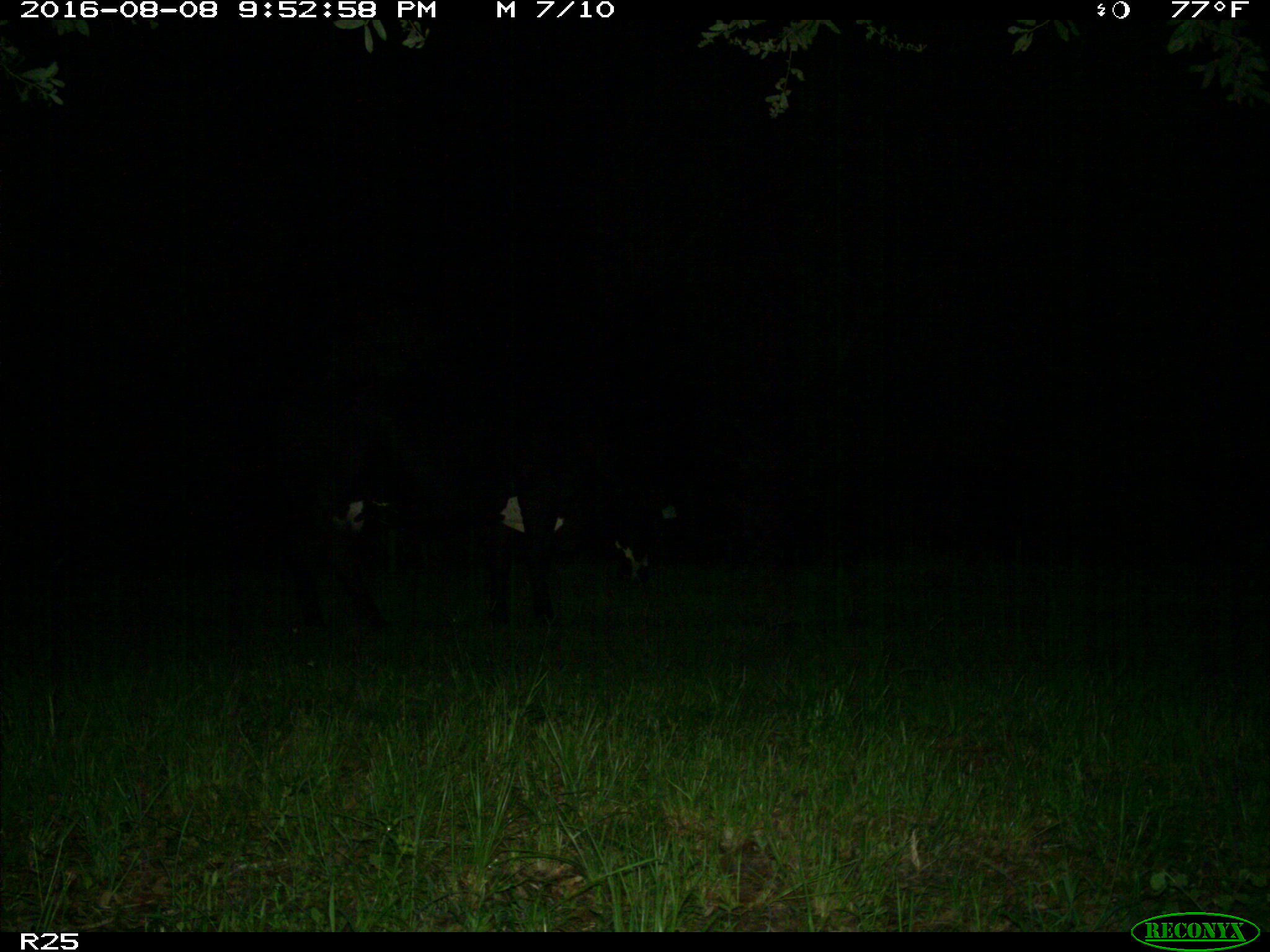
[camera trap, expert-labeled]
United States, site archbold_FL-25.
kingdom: Animalia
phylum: Chordata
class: Mammalia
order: Artiodactyla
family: Bovidae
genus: Bos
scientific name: Bos taurus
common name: domestic cow